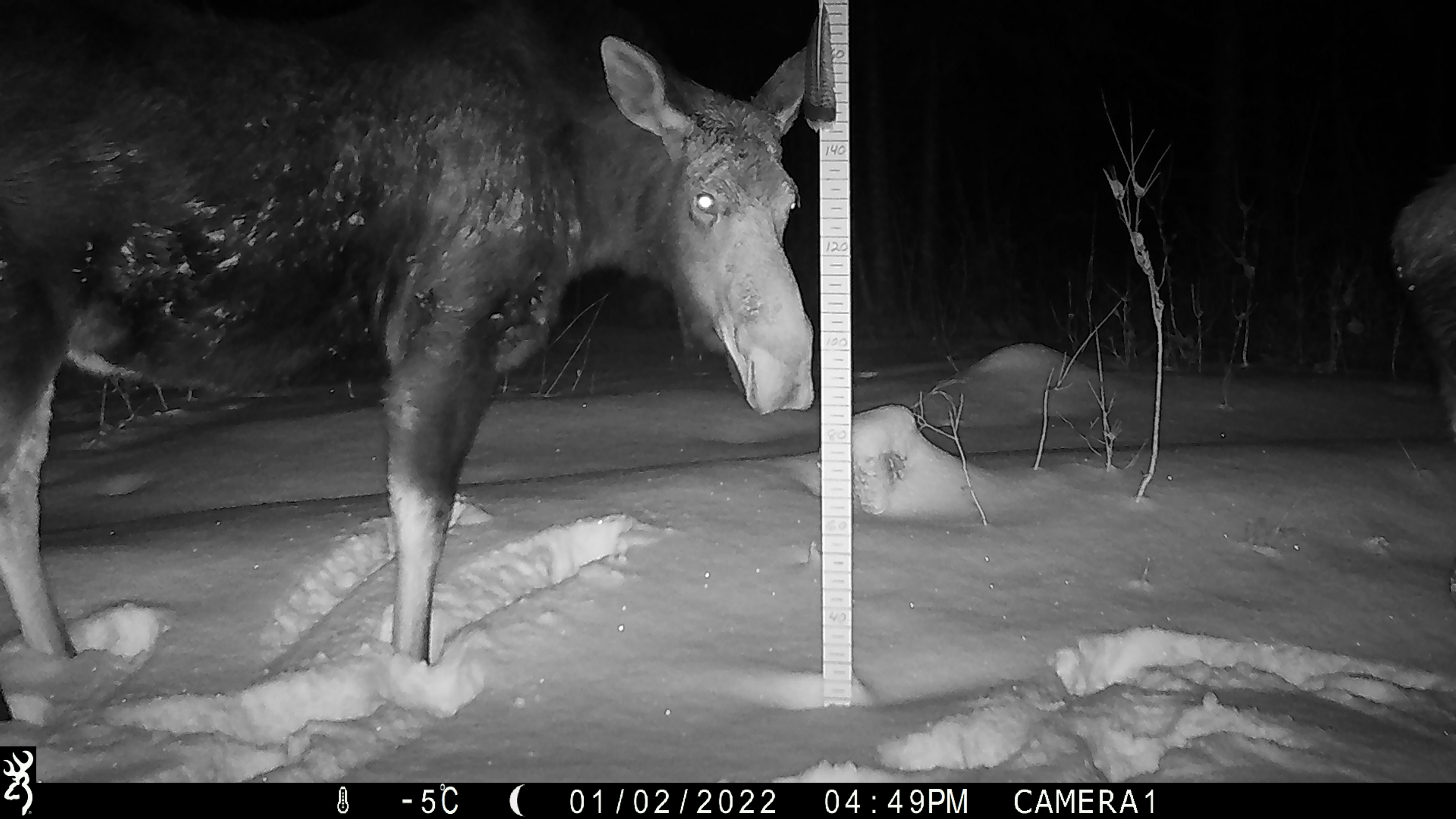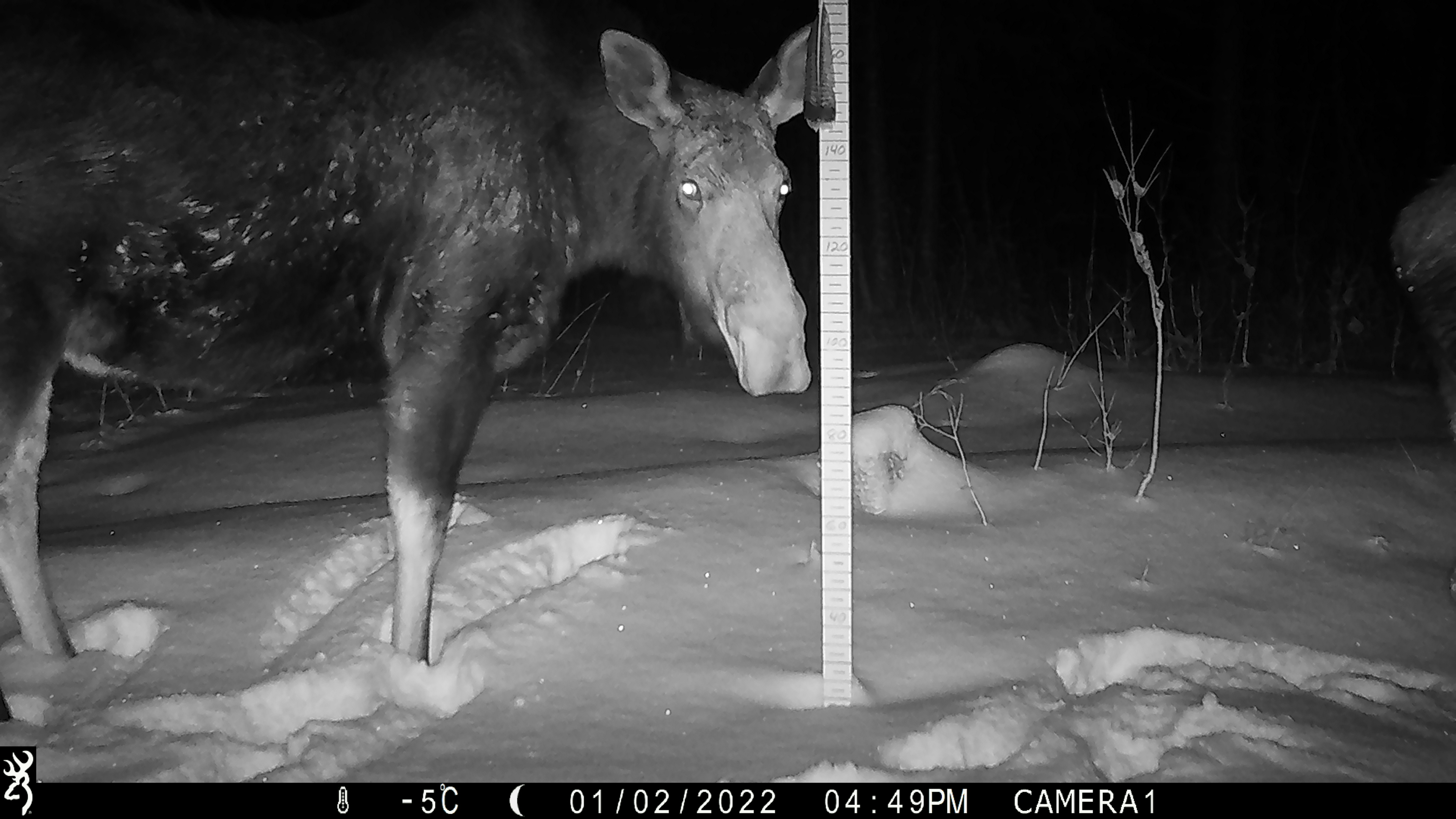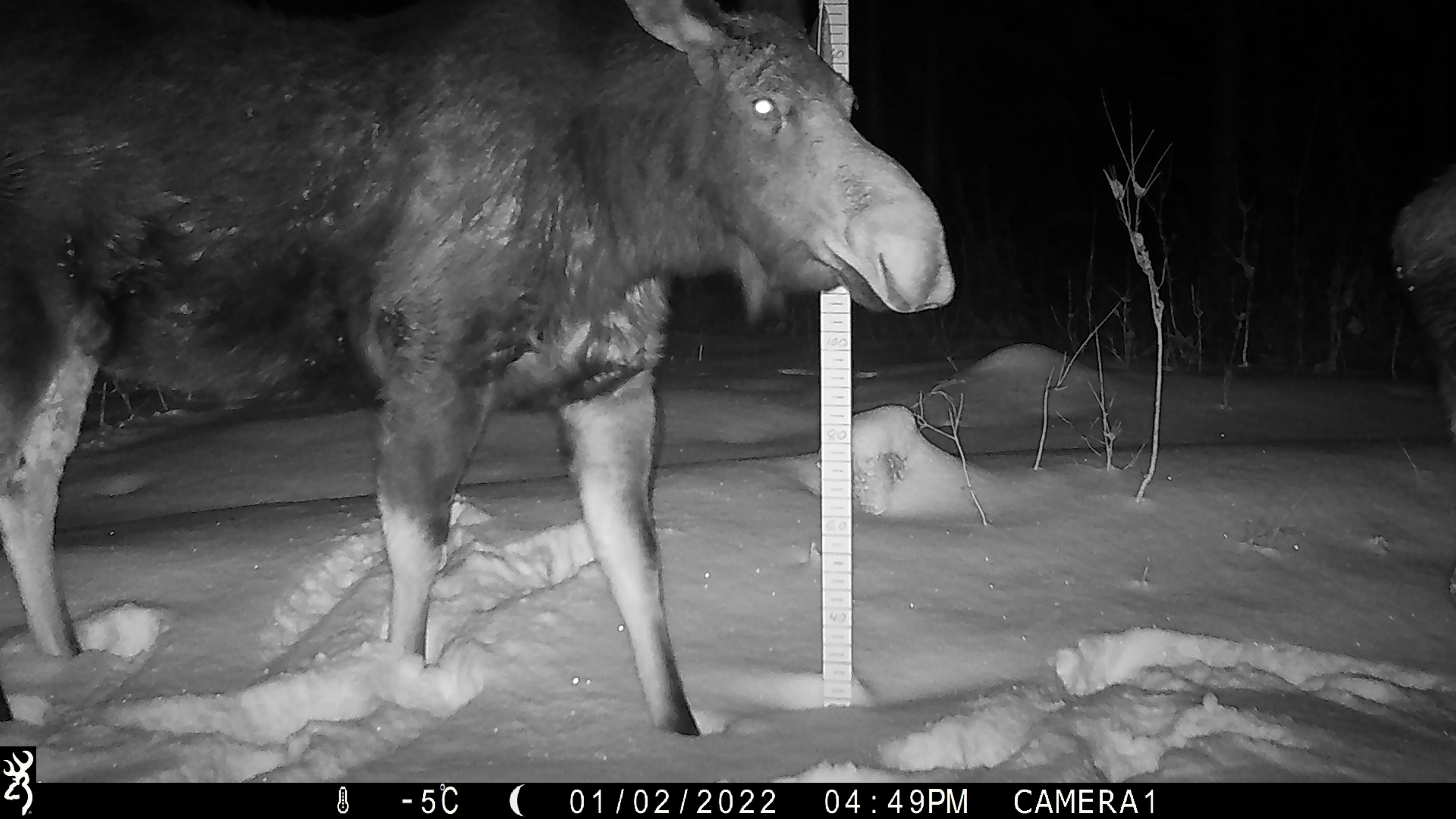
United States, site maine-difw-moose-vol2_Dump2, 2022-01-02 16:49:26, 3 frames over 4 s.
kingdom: Animalia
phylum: Chordata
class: Mammalia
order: Artiodactyla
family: Cervidae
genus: Alces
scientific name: Alces alces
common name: moose